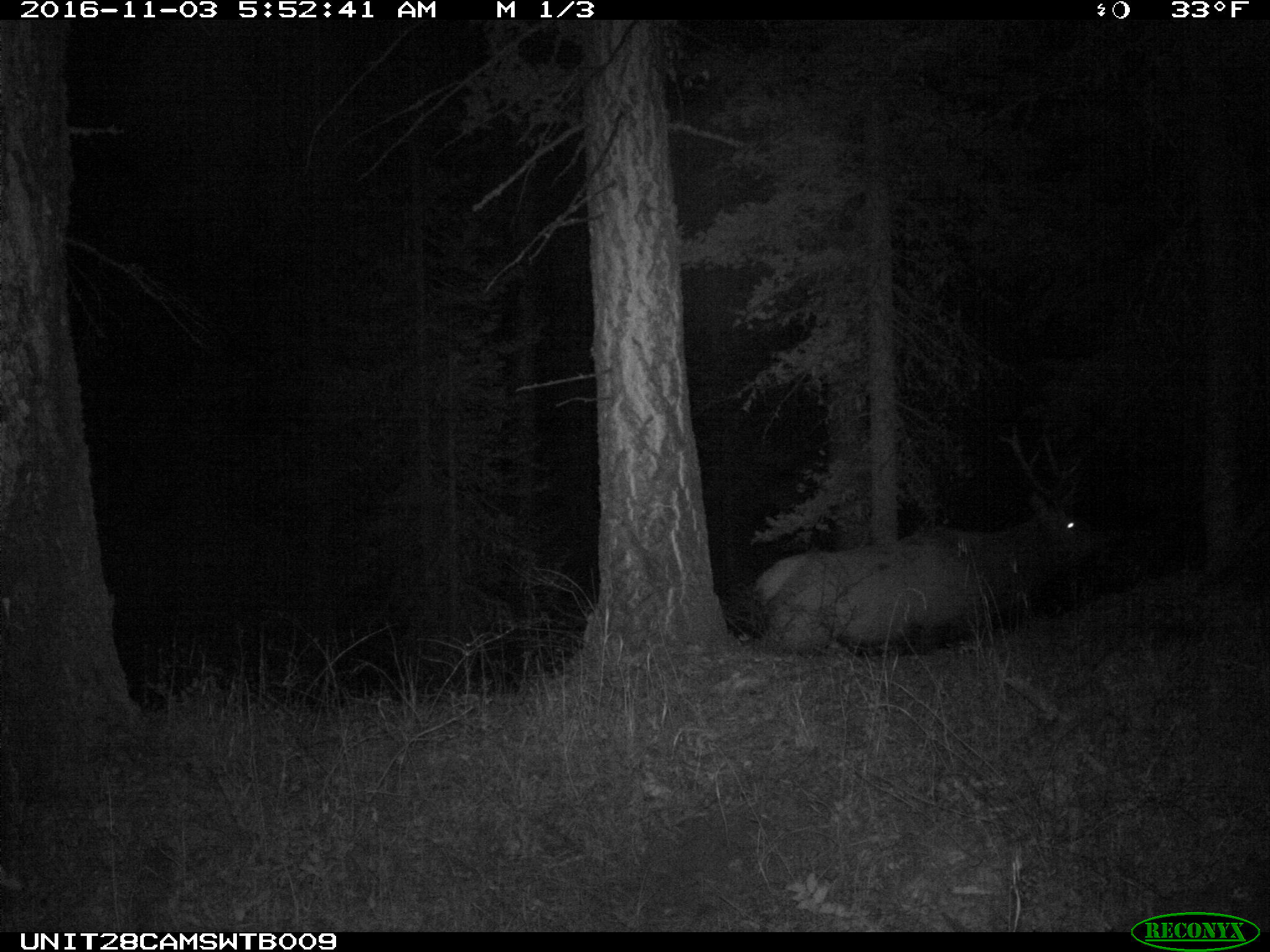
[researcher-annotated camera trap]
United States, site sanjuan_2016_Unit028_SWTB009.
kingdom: Animalia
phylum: Chordata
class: Mammalia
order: Artiodactyla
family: Cervidae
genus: Cervus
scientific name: Cervus elaphus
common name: red deer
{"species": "Cervus elaphus (red deer)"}